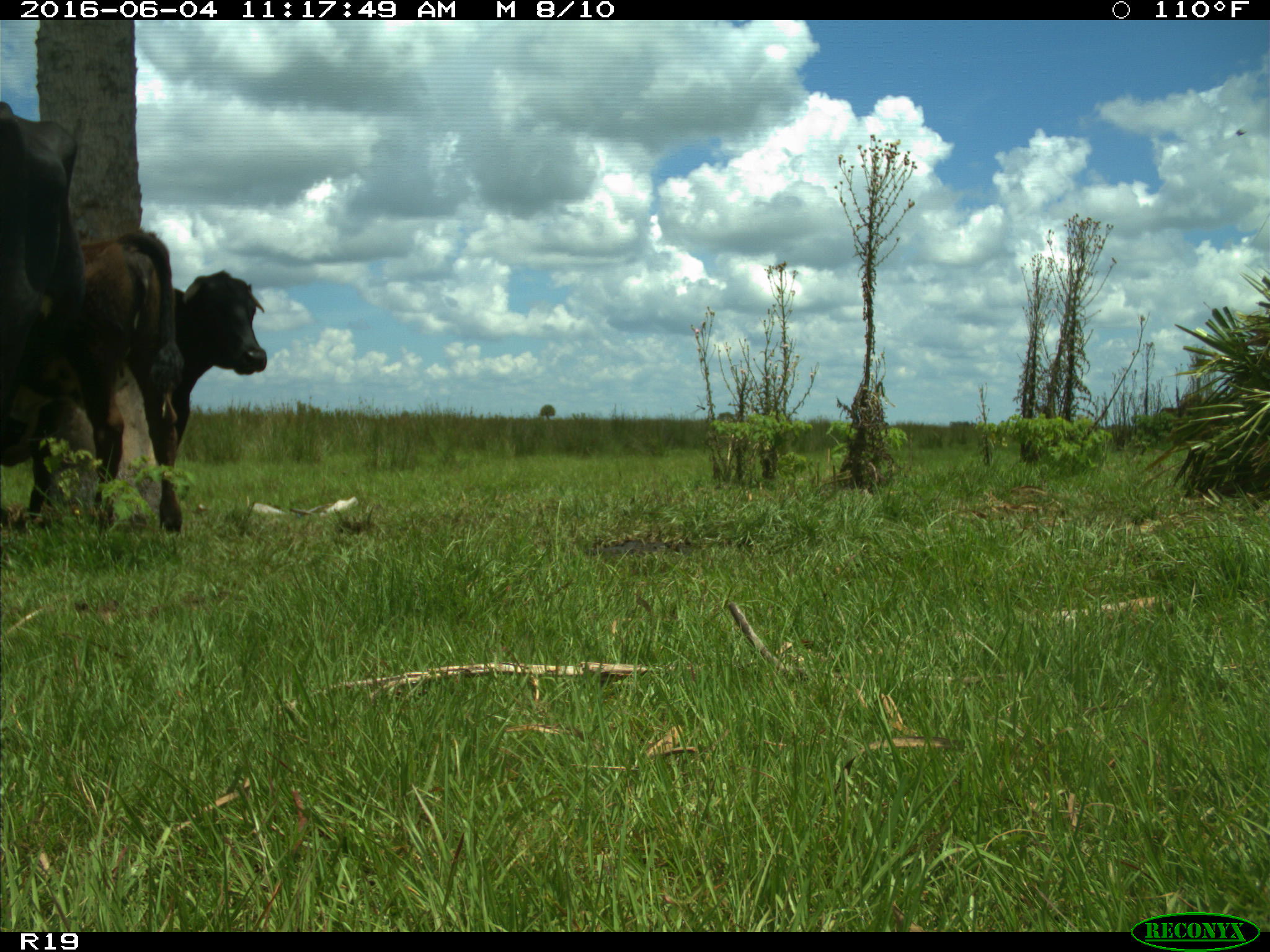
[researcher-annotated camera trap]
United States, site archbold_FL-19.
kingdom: Animalia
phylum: Chordata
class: Mammalia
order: Artiodactyla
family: Bovidae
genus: Bos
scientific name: Bos taurus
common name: domestic cow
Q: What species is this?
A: Bos taurus (domestic cow).